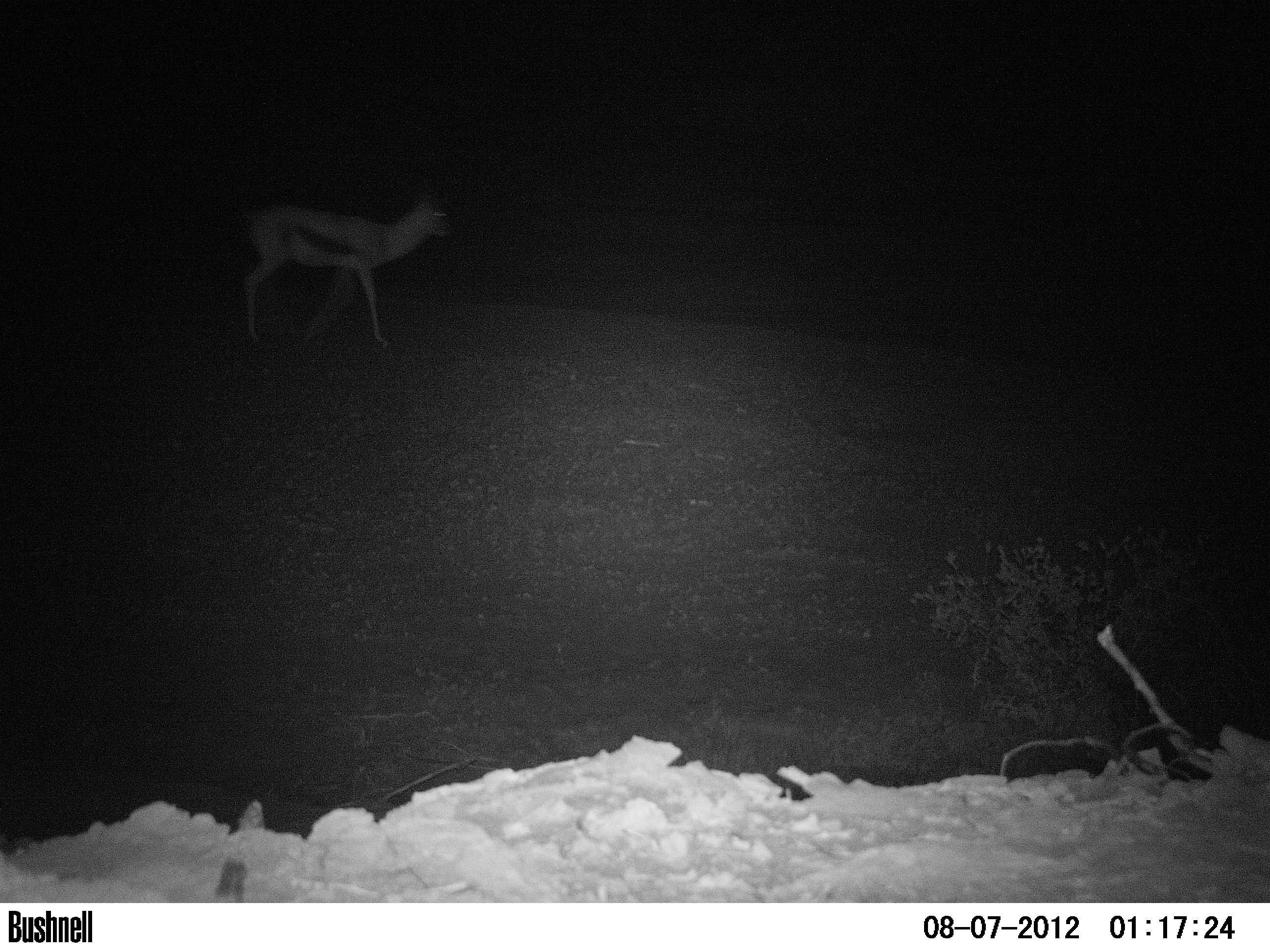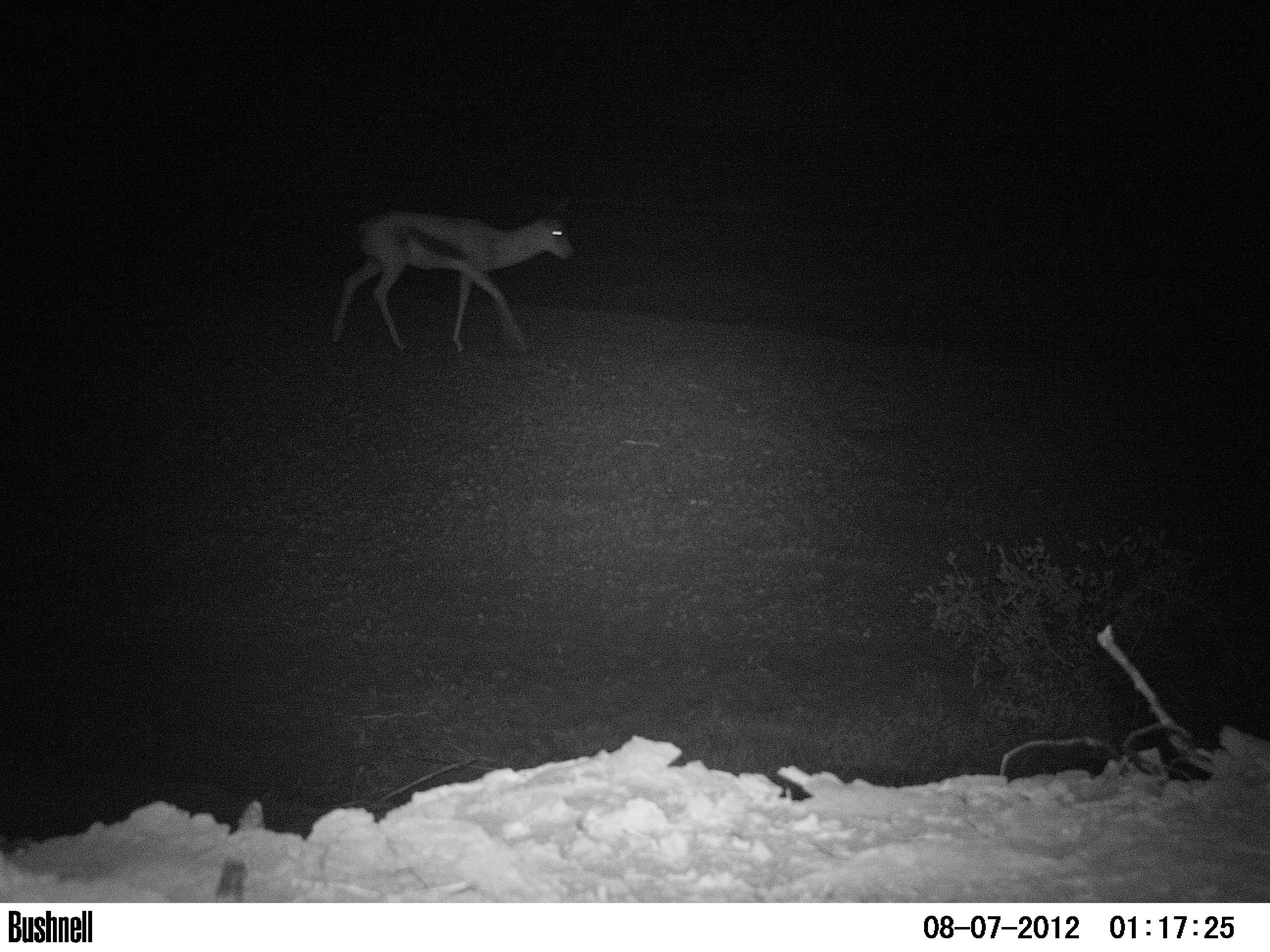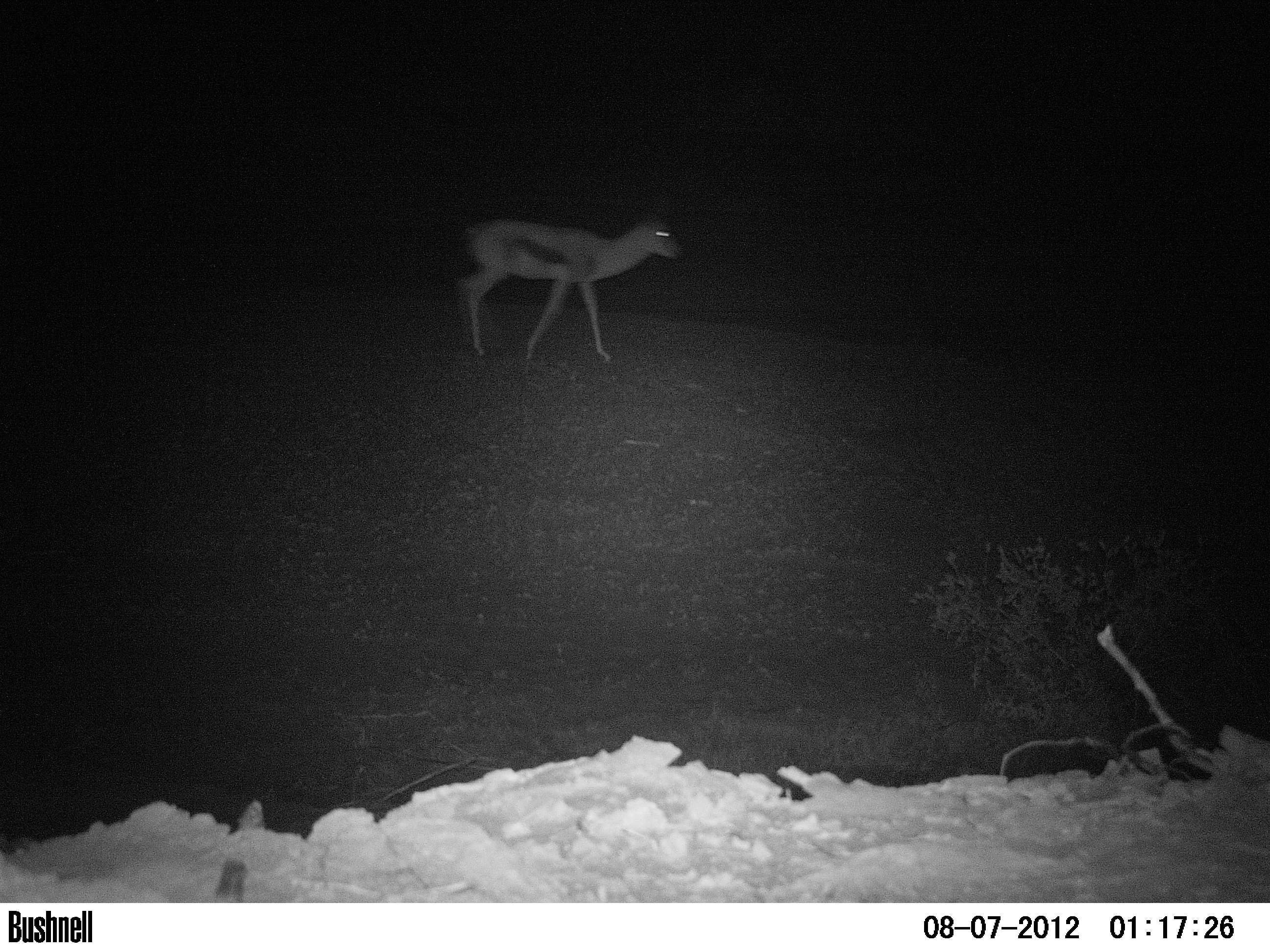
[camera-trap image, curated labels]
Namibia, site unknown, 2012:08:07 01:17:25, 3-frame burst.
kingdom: Animalia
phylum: Chordata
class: Mammalia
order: Artiodactyla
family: Bovidae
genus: Antidorcas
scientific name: Antidorcas marsupialis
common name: springbok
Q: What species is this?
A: Antidorcas marsupialis (springbok).